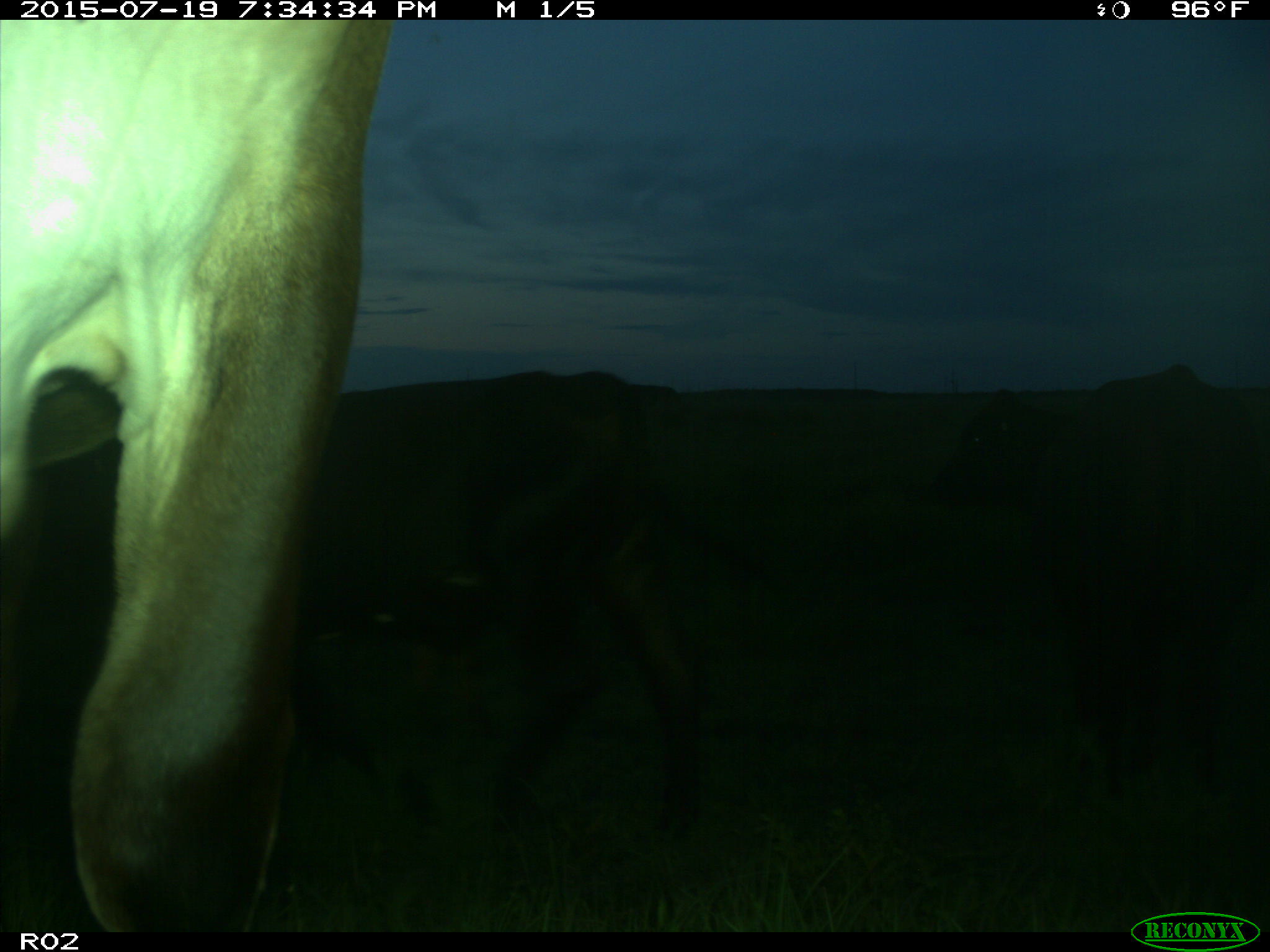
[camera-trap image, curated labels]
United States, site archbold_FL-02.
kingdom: Animalia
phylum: Chordata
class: Mammalia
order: Artiodactyla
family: Bovidae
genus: Bos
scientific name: Bos taurus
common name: domestic cow